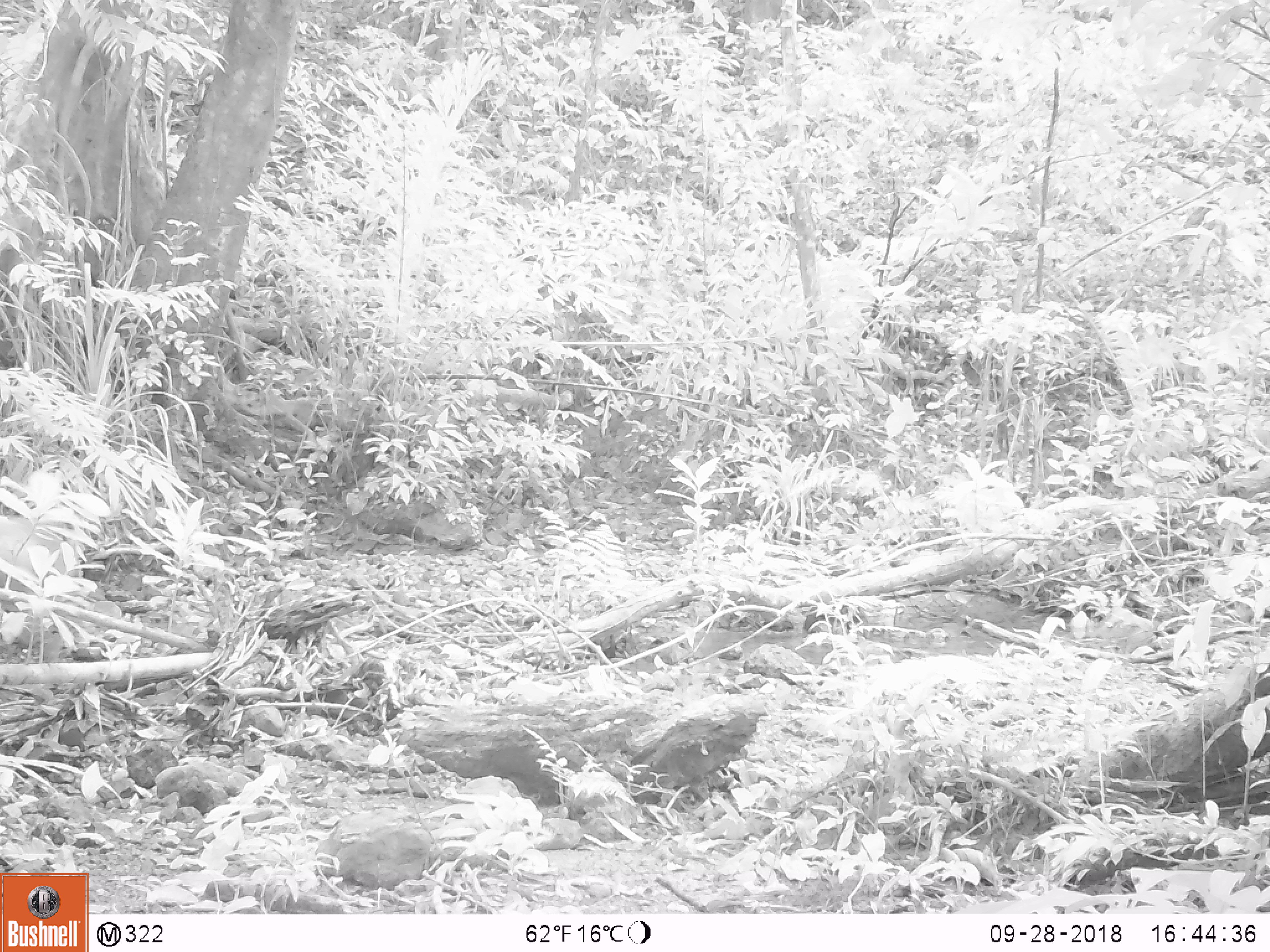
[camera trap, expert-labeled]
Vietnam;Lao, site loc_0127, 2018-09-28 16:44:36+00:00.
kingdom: Animalia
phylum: Chordata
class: Mammalia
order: Artiodactyla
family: Suidae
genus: Sus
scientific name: Sus scrofa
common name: eurasian wild pig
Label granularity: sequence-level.